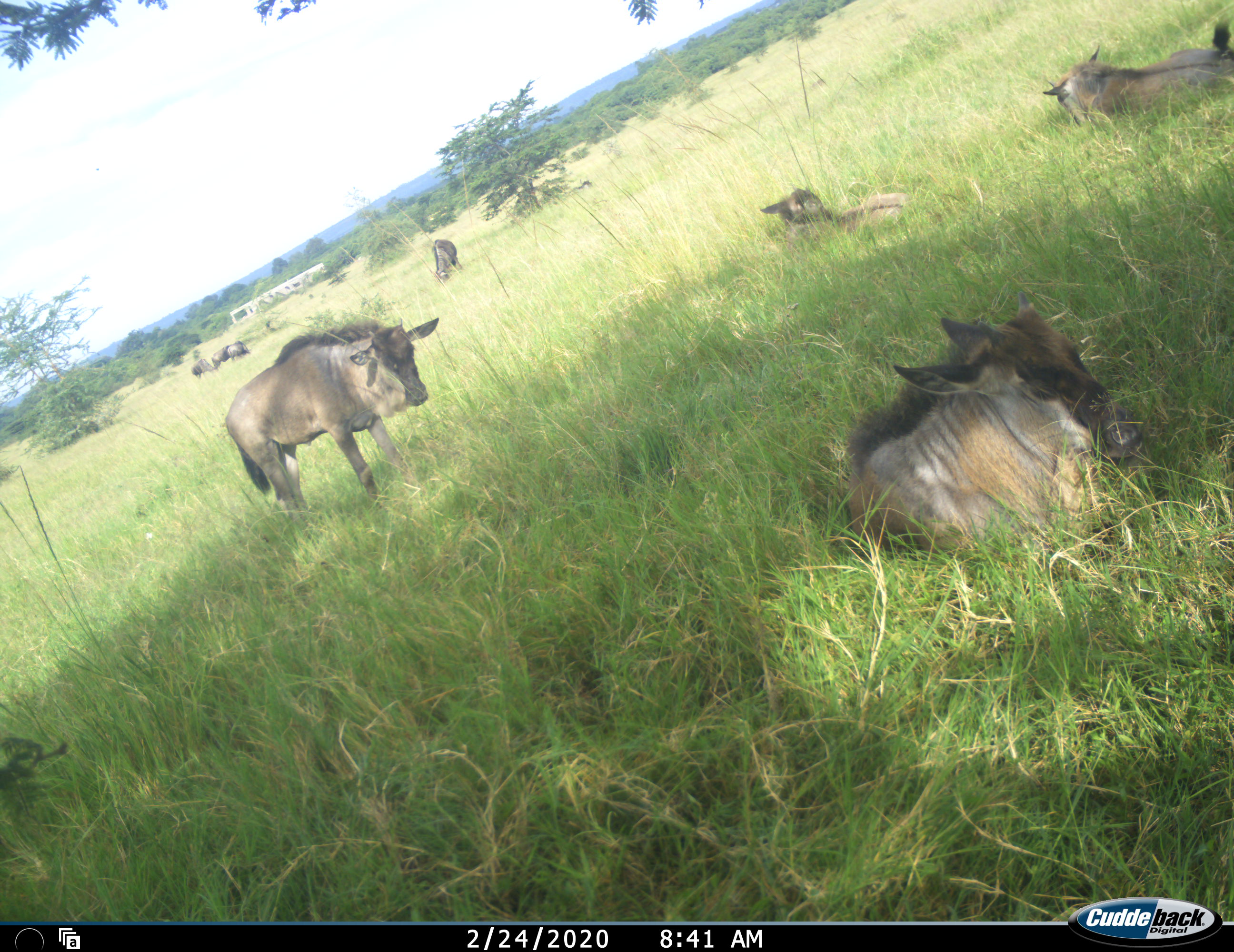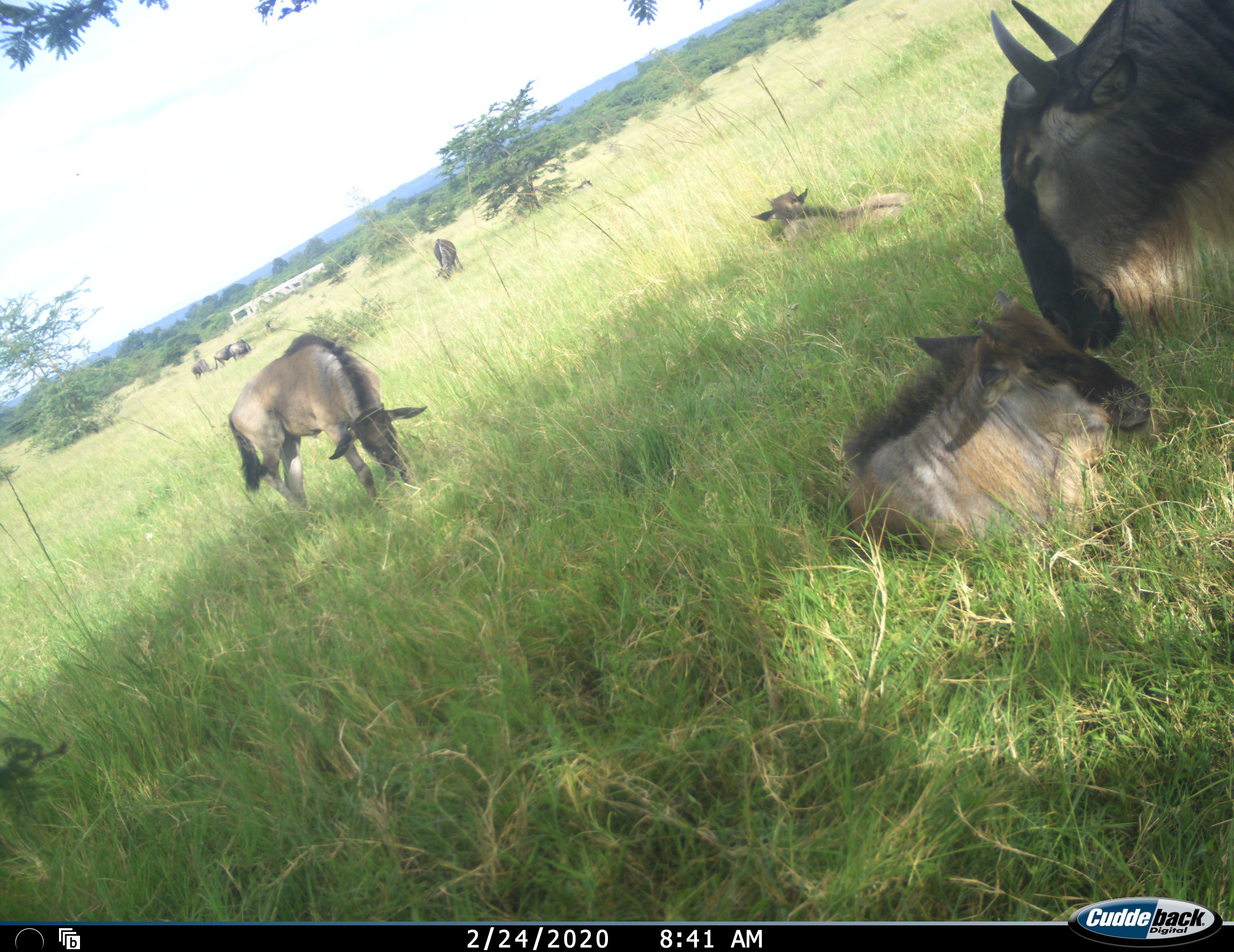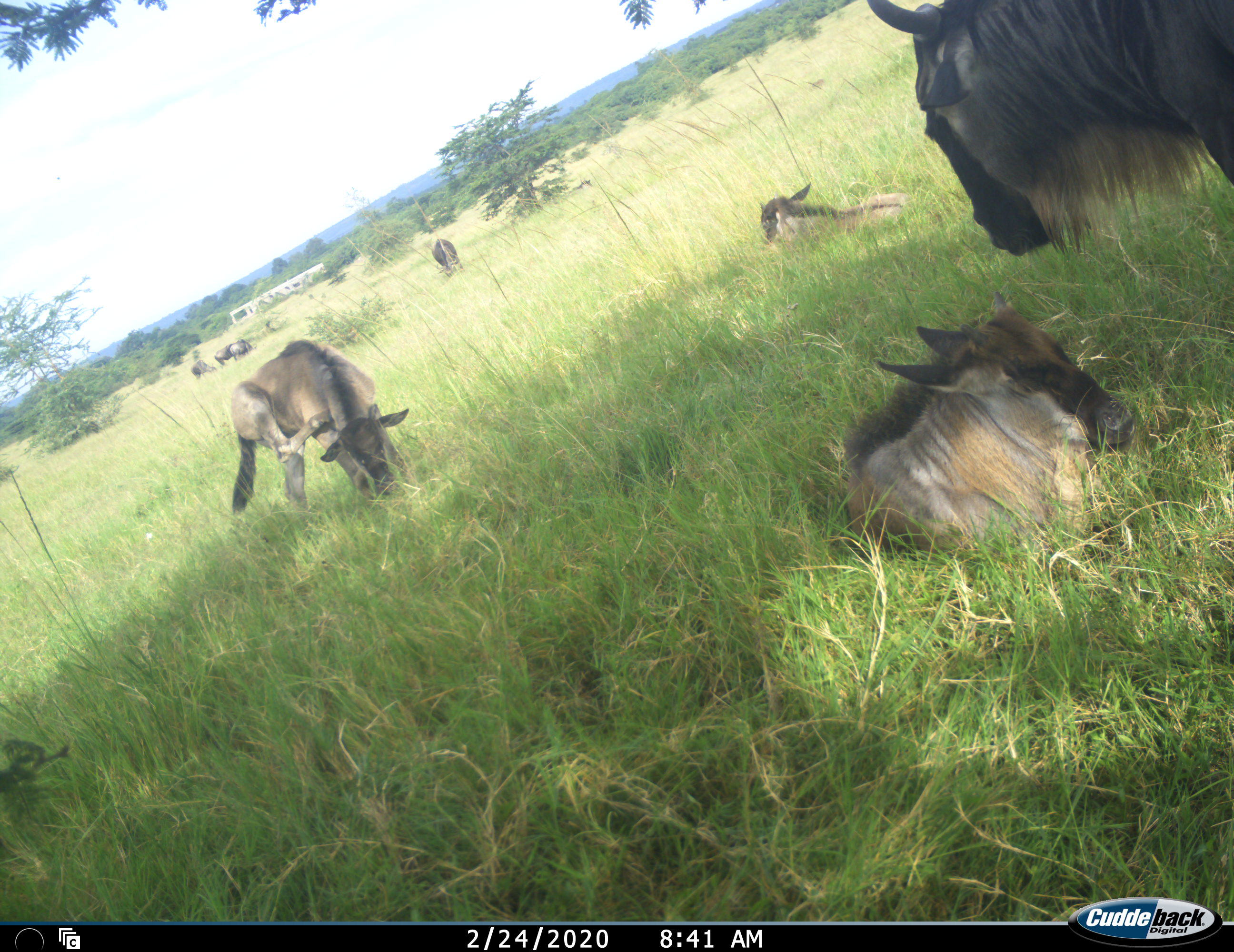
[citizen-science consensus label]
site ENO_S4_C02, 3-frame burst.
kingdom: Animalia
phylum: Chordata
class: Mammalia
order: Artiodactyla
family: Bovidae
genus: Connochaetes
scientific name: Connochaetes taurinus taurinus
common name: blue wildebeest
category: wildebeestblue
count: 9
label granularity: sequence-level